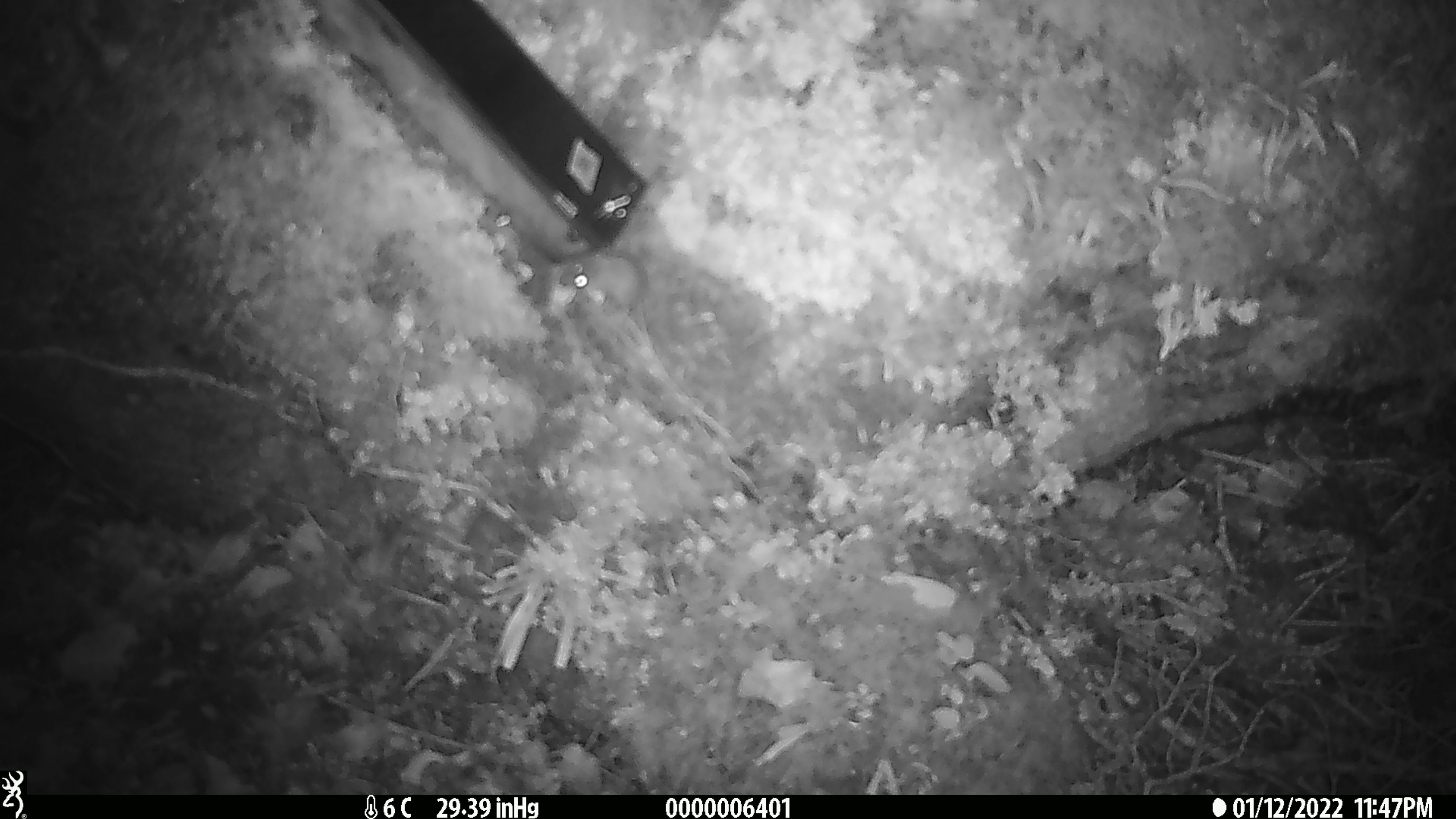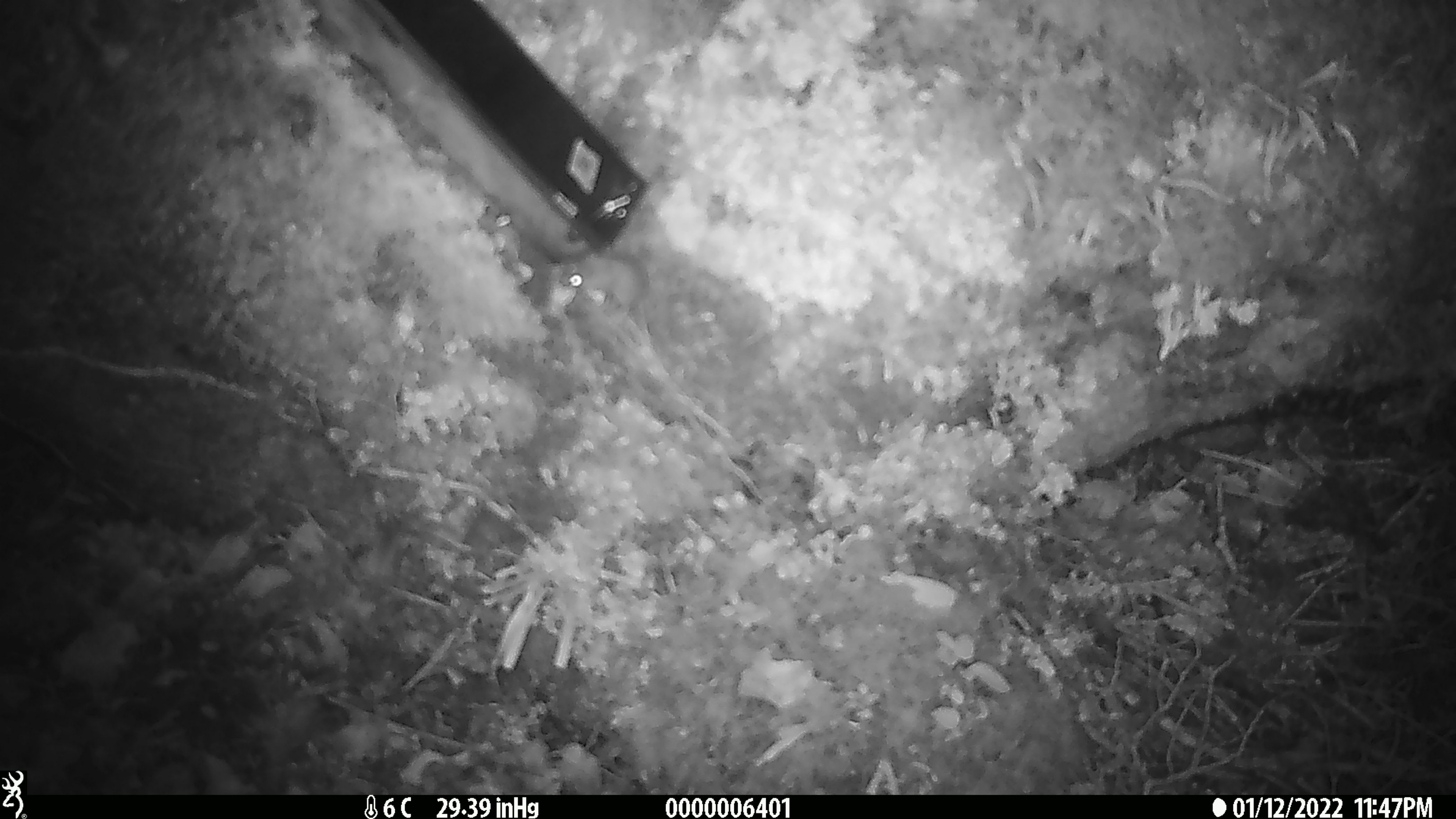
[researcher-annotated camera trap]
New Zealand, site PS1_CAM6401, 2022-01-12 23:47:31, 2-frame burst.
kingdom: Animalia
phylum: Chordata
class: Mammalia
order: Rodentia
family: Muridae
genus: Mus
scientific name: Mus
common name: mouse